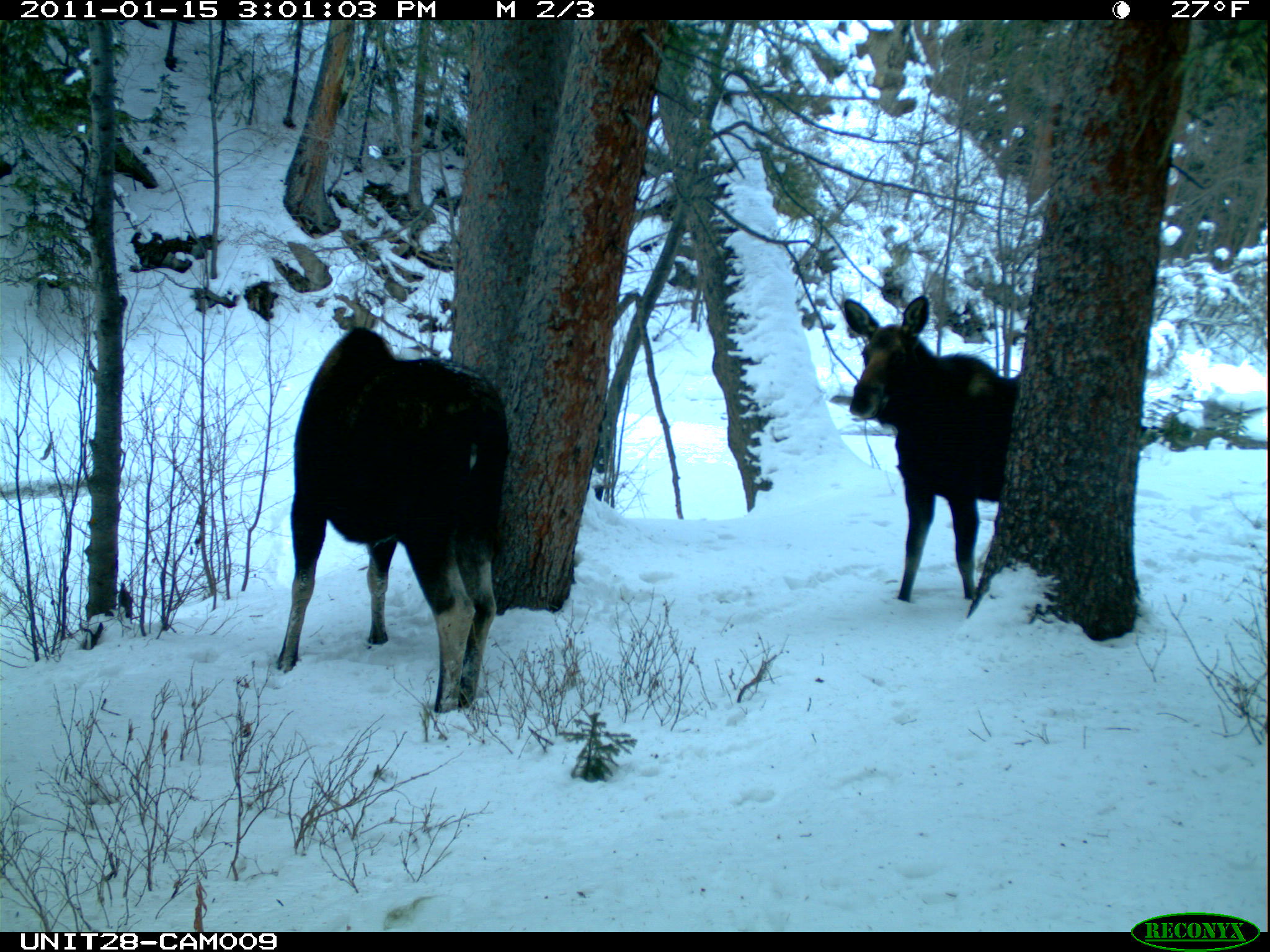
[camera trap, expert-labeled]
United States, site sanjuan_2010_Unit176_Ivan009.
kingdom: Animalia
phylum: Chordata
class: Mammalia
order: Artiodactyla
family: Cervidae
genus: Alces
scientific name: Alces alces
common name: moose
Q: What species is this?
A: Alces alces (moose).